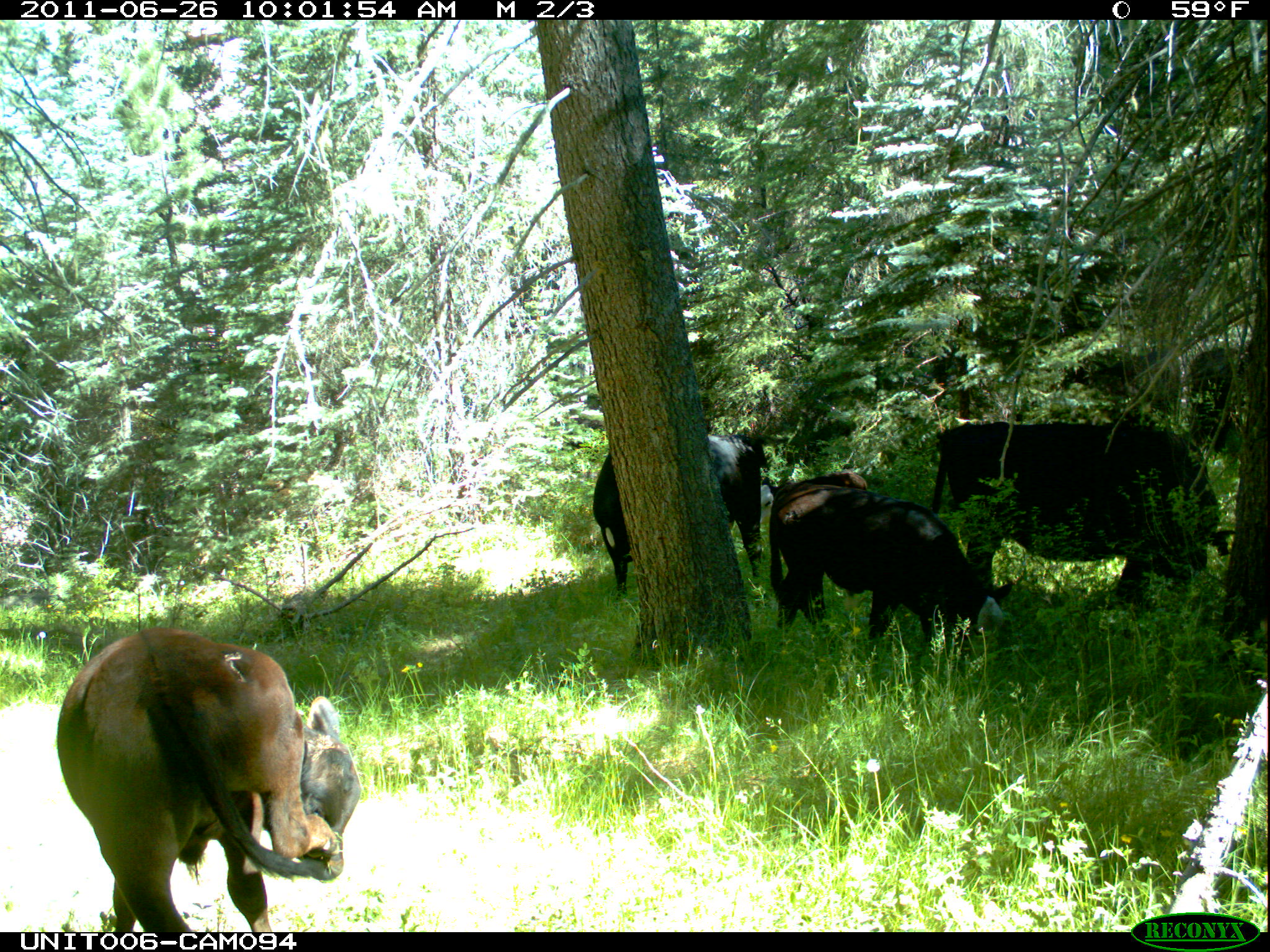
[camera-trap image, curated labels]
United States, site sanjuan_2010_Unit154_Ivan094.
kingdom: Animalia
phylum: Chordata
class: Mammalia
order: Artiodactyla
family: Bovidae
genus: Bos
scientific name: Bos taurus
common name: domestic cow